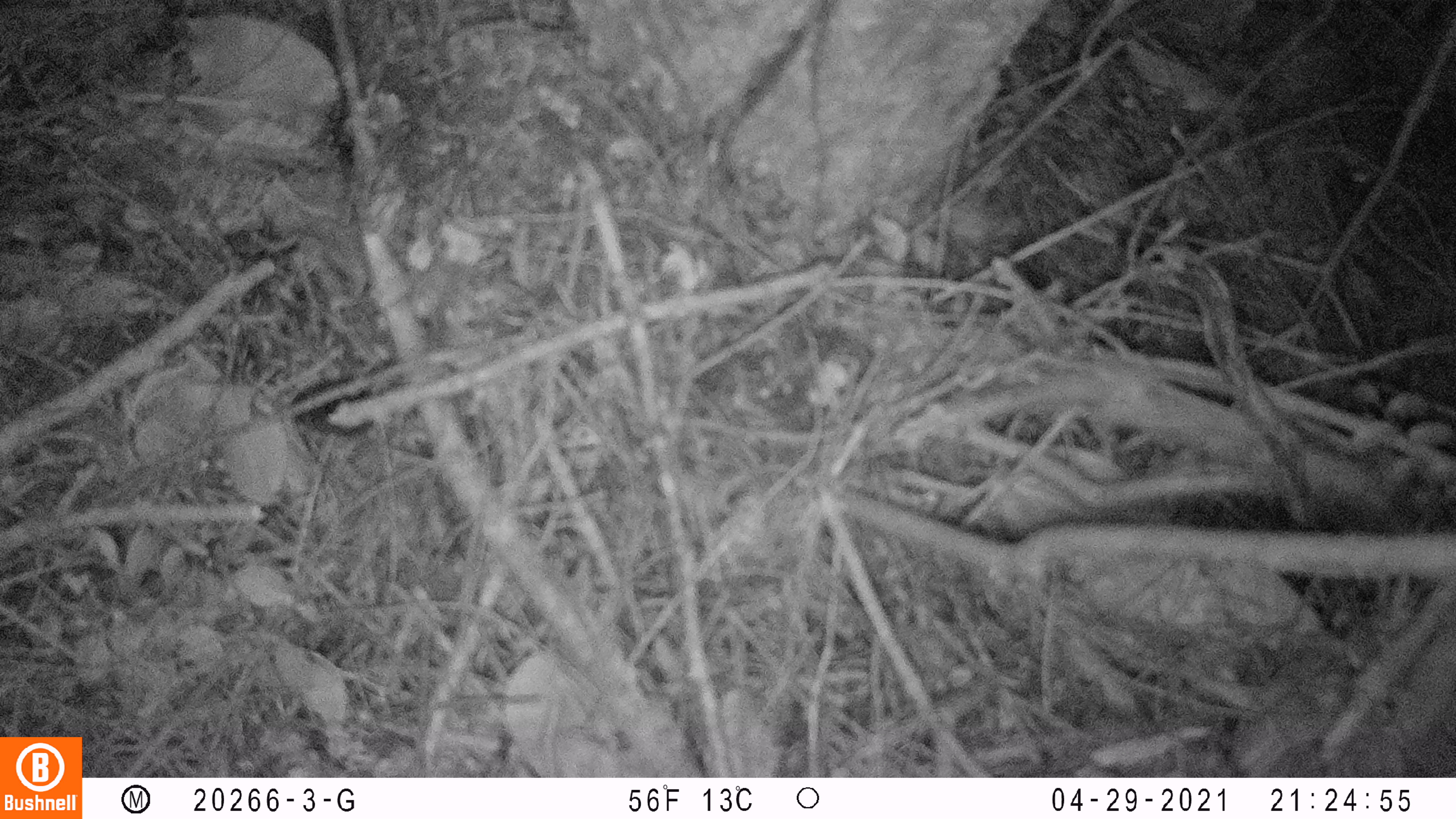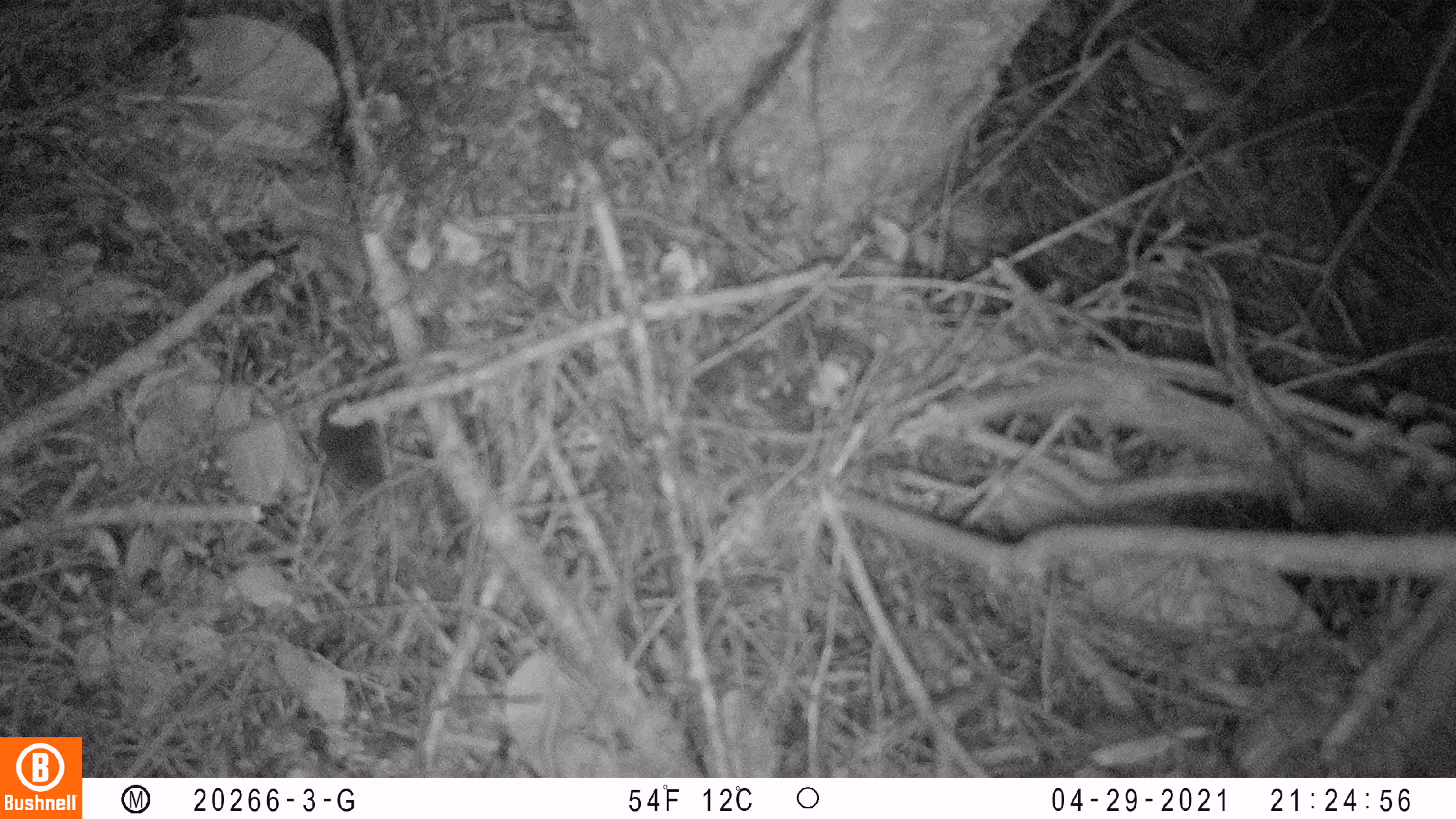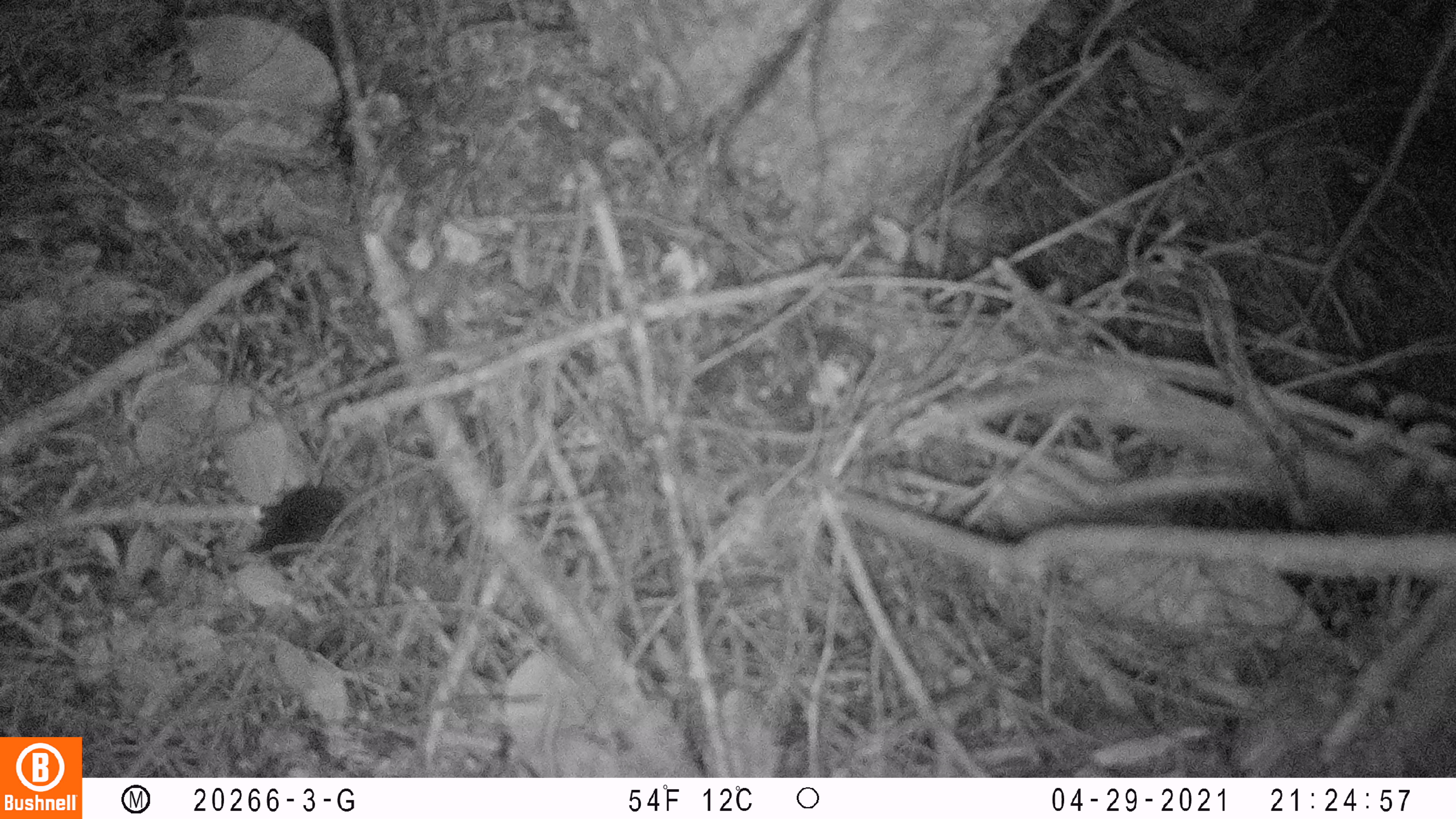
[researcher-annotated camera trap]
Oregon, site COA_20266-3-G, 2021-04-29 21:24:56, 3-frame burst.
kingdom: Animalia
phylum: Chordata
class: Mammalia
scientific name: Mammalia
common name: small mammal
Small mammal (Mammalia).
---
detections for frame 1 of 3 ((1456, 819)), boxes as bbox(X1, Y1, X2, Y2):
small mammal: bbox(260, 358, 406, 458)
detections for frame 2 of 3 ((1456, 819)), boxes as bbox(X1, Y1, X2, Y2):
small mammal: bbox(284, 360, 432, 516)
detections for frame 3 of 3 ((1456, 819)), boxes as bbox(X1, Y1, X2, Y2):
small mammal: bbox(217, 462, 432, 583)